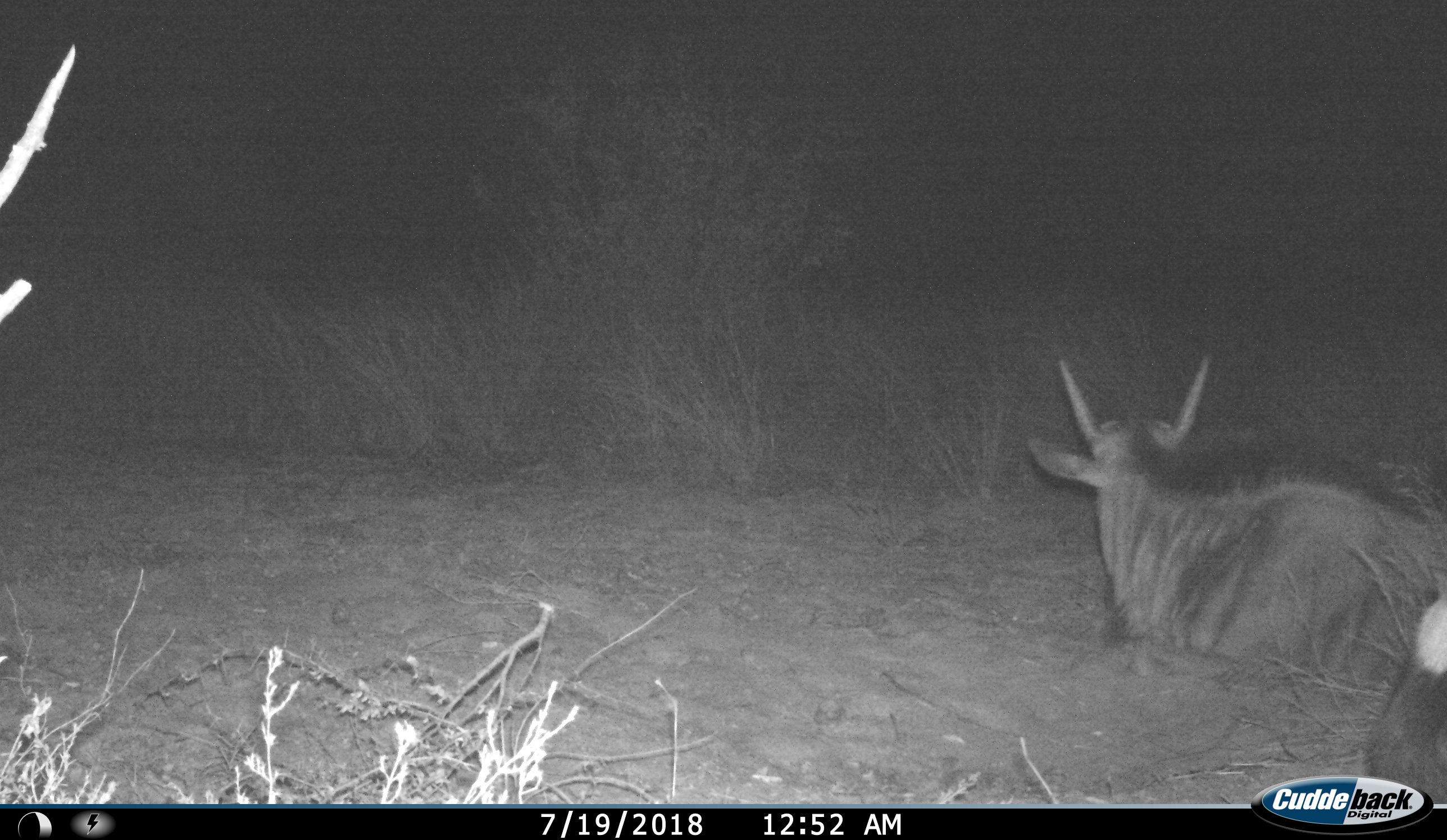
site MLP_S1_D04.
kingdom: Animalia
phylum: Chordata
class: Mammalia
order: Artiodactyla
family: Bovidae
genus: Connochaetes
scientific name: Connochaetes taurinus taurinus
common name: blue wildebeest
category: wildebeestblue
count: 1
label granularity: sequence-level